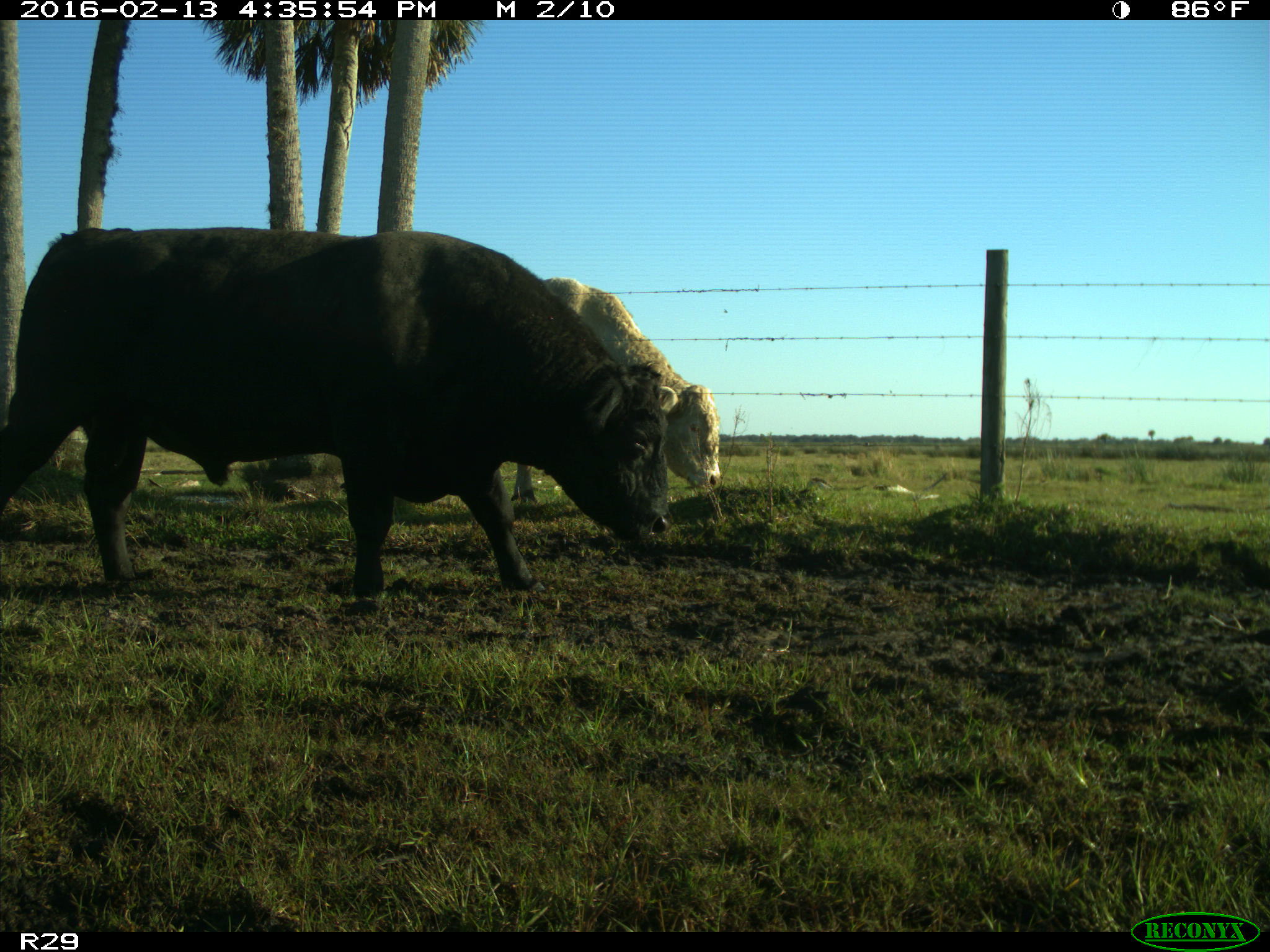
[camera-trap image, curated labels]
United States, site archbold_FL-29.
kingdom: Animalia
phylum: Chordata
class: Mammalia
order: Artiodactyla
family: Bovidae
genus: Bos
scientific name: Bos taurus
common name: domestic cow